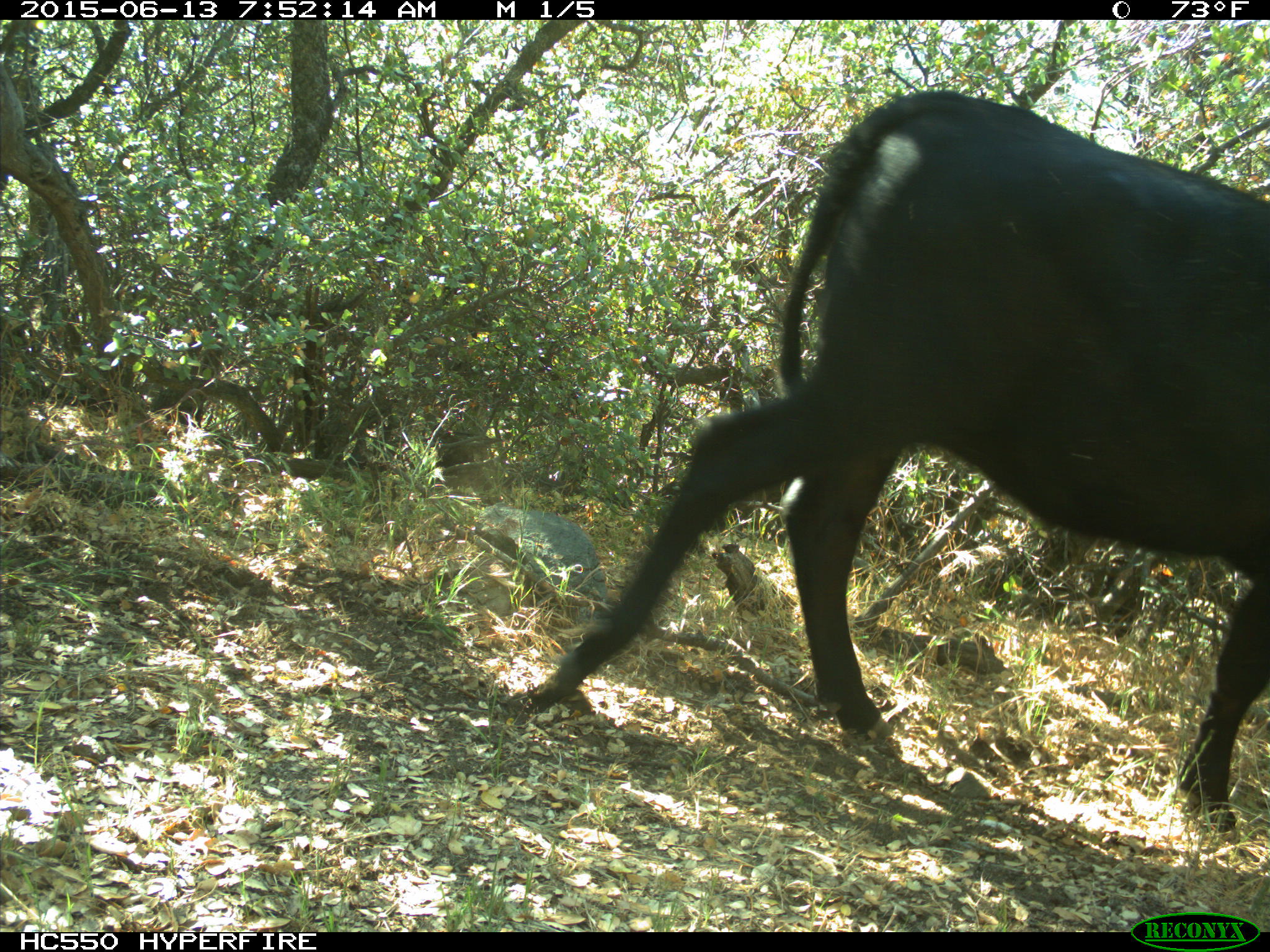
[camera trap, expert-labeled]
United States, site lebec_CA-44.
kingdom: Animalia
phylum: Chordata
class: Mammalia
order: Artiodactyla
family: Bovidae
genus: Bos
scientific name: Bos taurus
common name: domestic cow